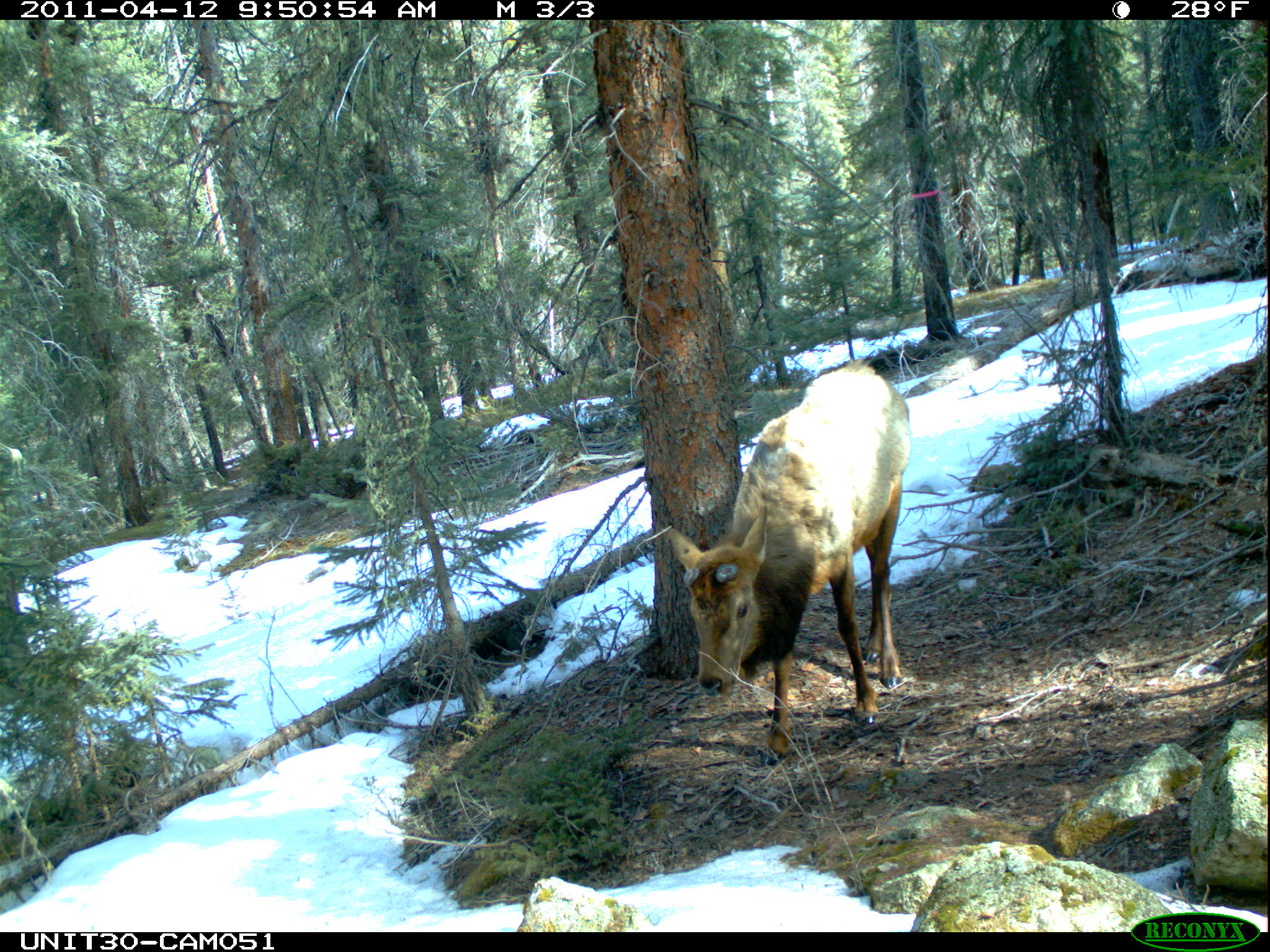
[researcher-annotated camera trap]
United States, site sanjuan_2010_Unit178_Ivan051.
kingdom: Animalia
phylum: Chordata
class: Mammalia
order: Artiodactyla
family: Cervidae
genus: Cervus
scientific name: Cervus elaphus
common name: red deer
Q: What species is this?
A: Cervus elaphus (red deer).